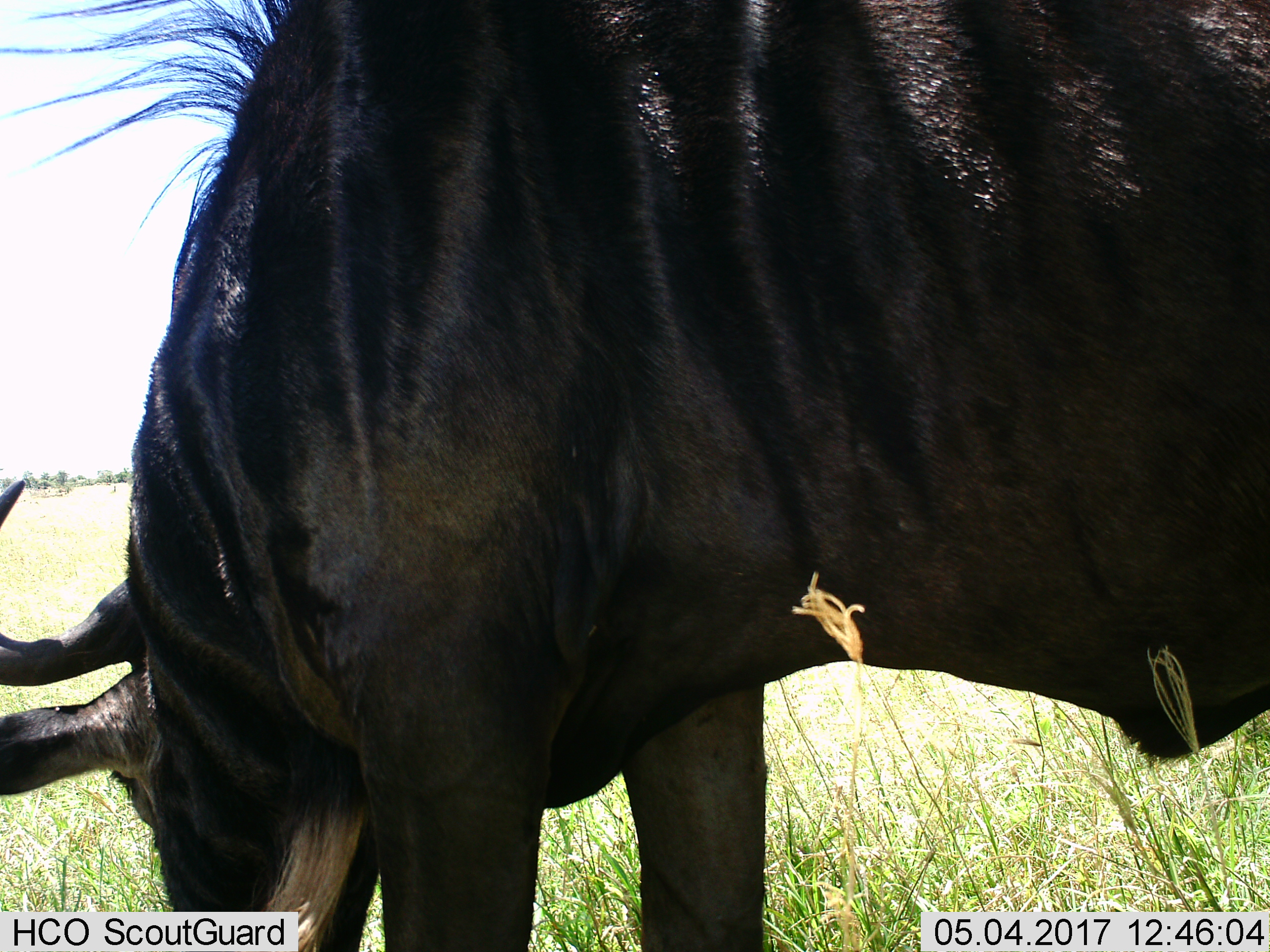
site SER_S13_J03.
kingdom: Animalia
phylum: Chordata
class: Mammalia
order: Artiodactyla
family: Bovidae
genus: Connochaetes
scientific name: Connochaetes taurinus taurinus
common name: blue wildebeest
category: wildebeestblue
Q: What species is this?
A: Wildebeestblue (blue wildebeest) (Connochaetes taurinus taurinus).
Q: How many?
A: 1.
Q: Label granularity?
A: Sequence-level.